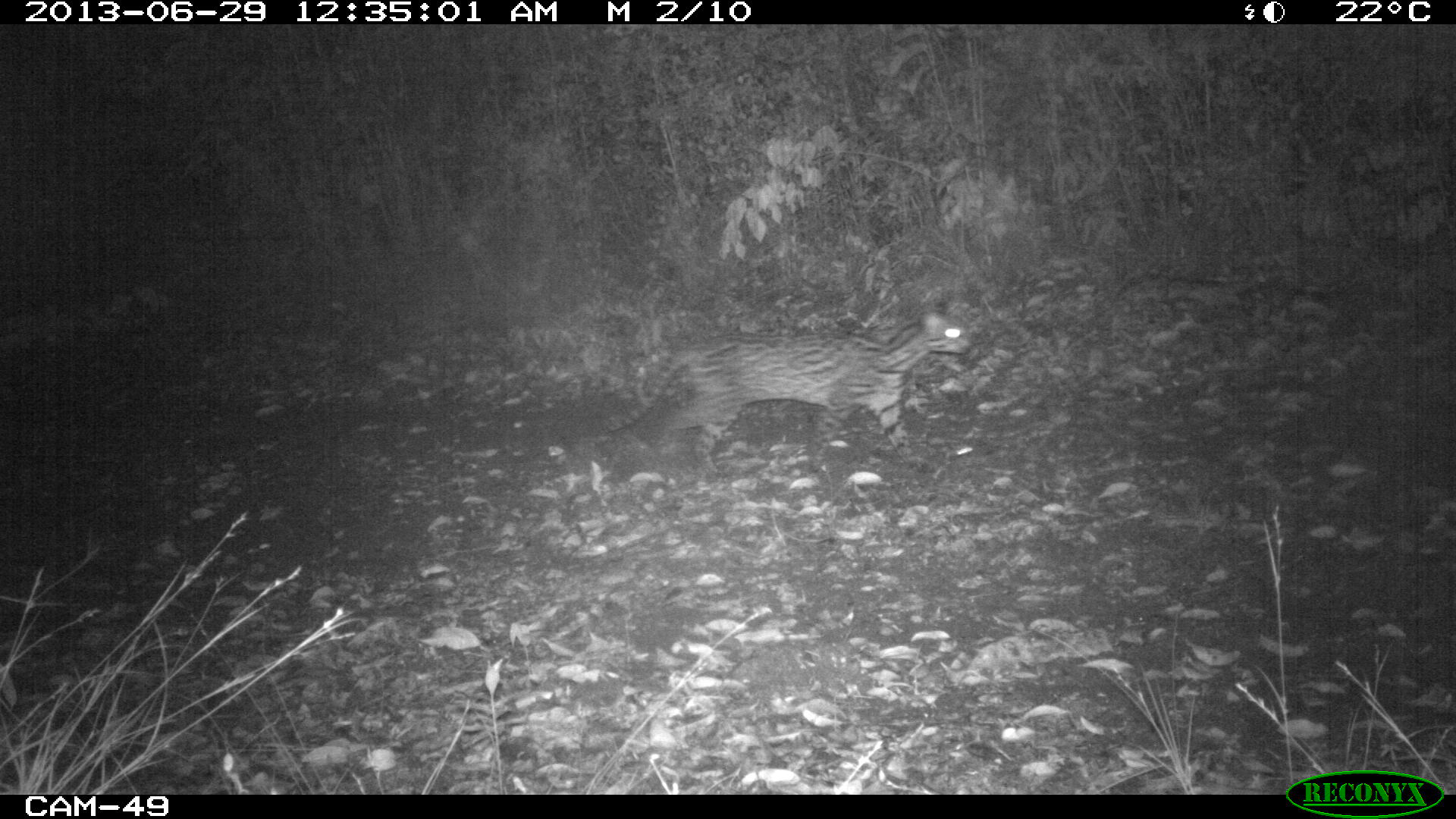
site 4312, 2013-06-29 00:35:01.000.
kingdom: Animalia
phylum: Chordata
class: Mammalia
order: Carnivora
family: Felidae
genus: Leopardus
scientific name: Leopardus pardalis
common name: ocelot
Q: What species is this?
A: Leopardus pardalis (ocelot).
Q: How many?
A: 1.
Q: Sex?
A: Female.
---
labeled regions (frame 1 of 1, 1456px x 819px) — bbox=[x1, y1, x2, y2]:
leopardus pardalis: bbox=[592, 311, 972, 477]